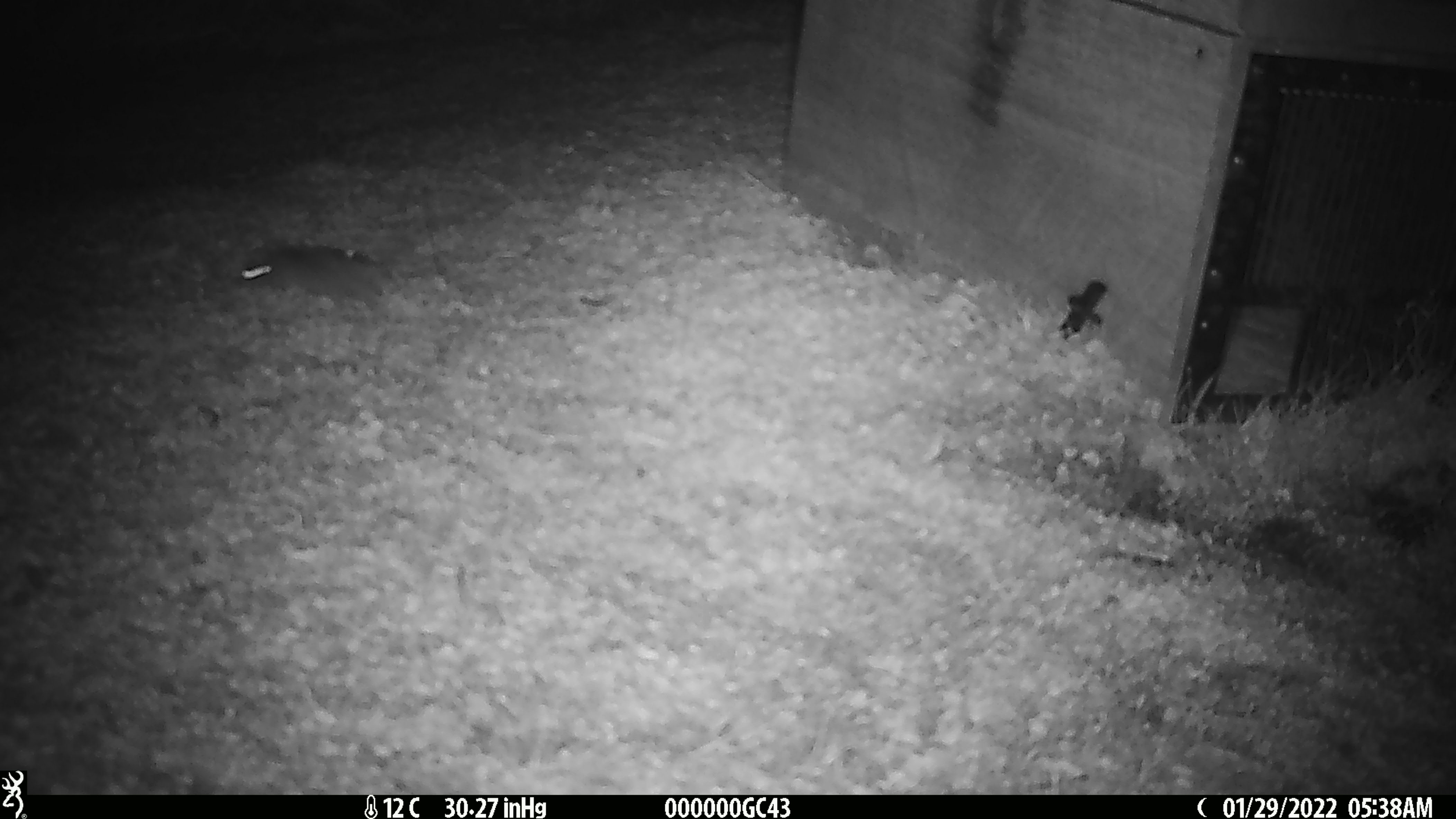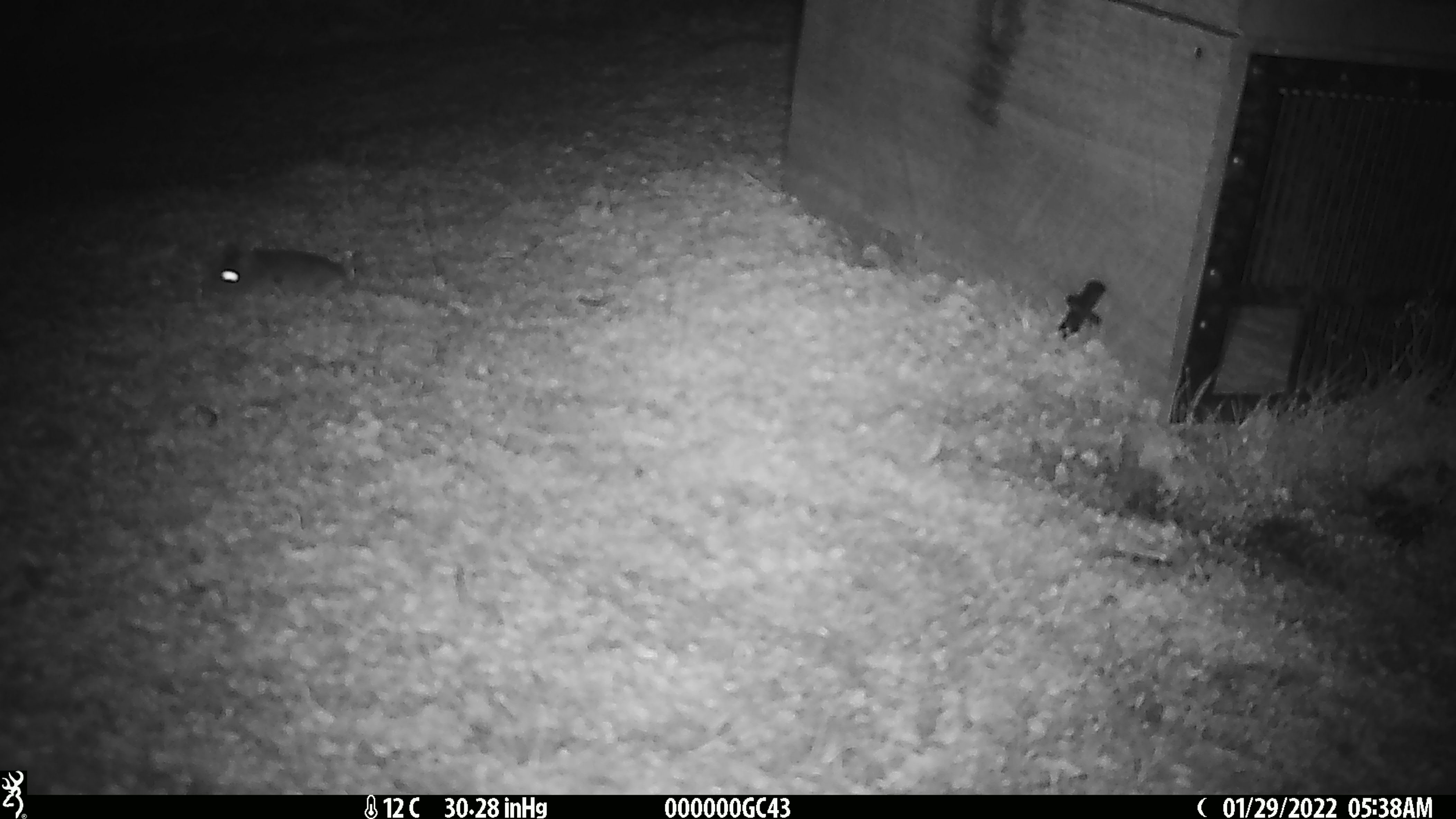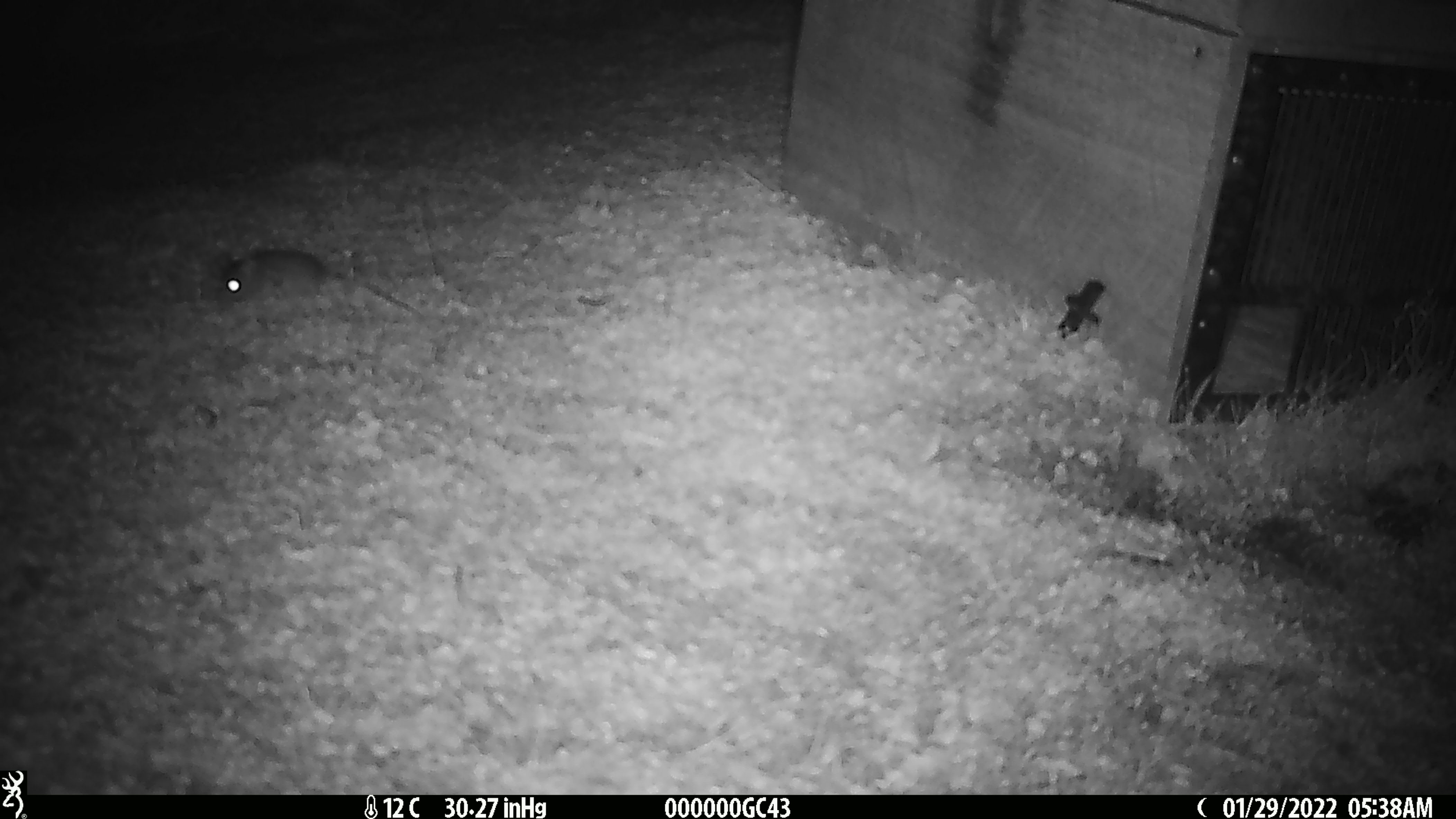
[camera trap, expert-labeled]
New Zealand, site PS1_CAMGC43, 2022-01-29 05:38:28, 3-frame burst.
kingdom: Animalia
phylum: Chordata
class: Mammalia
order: Rodentia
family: Muridae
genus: Mus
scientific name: Mus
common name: mouse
Mouse (Mus).